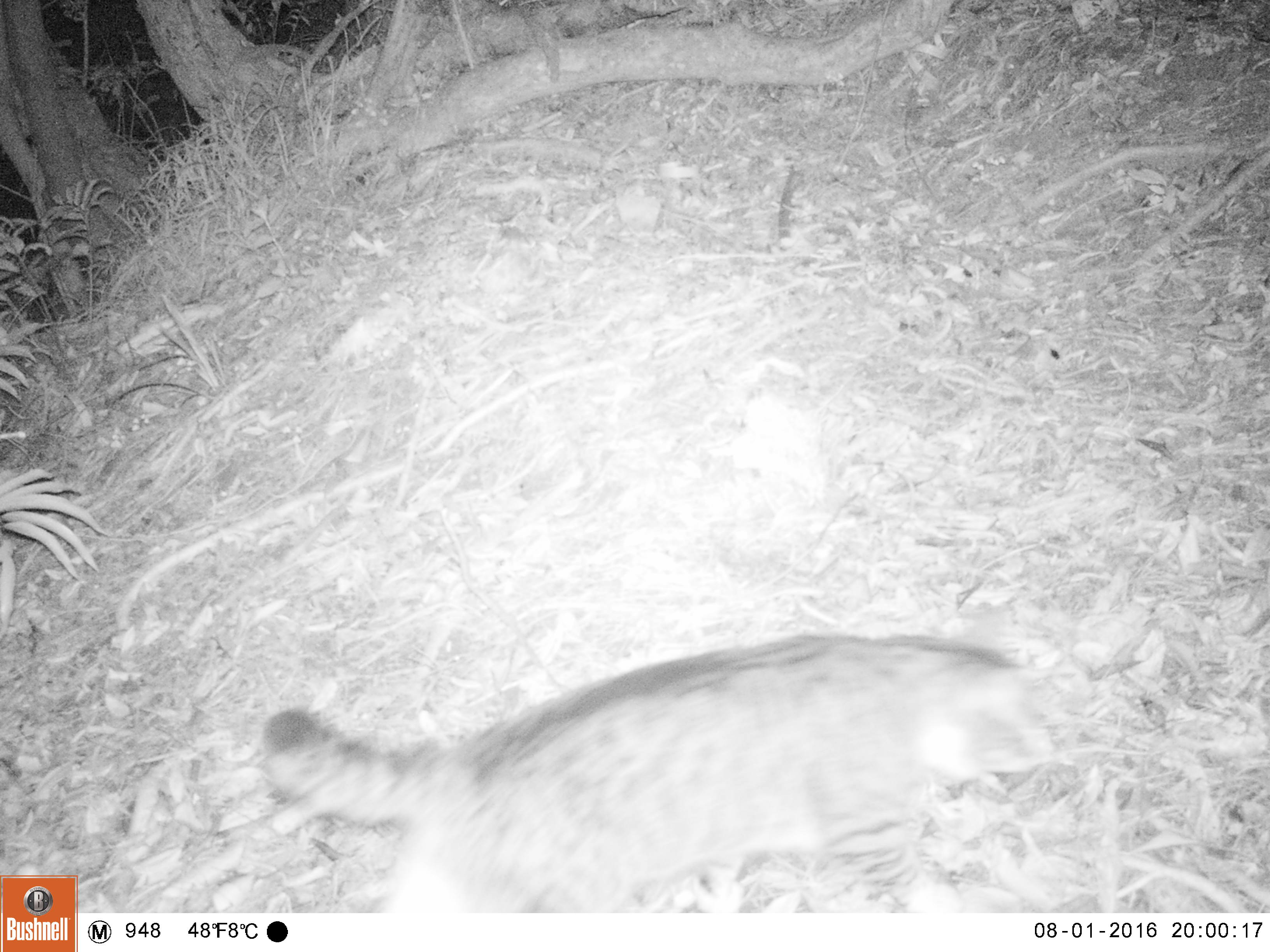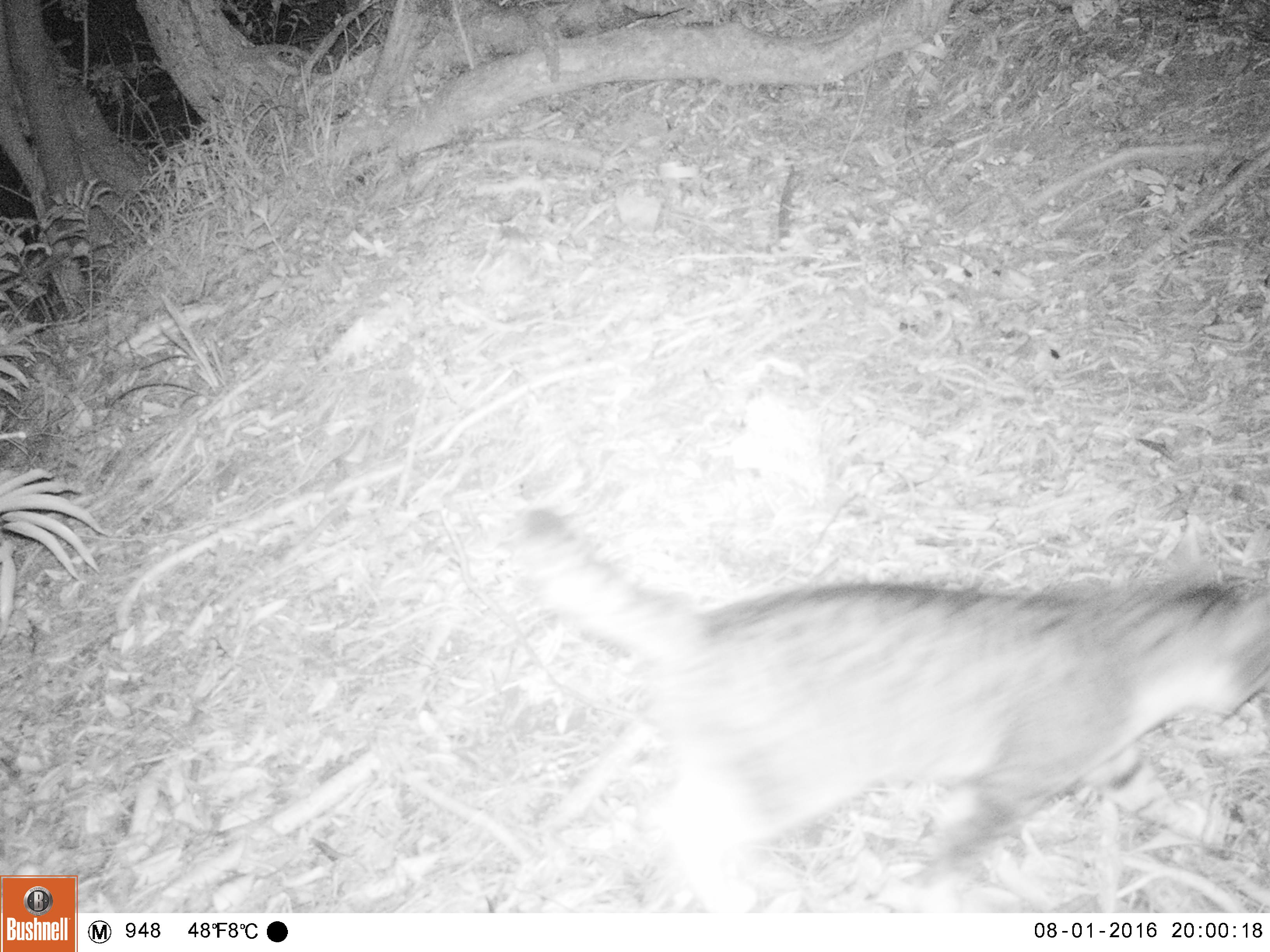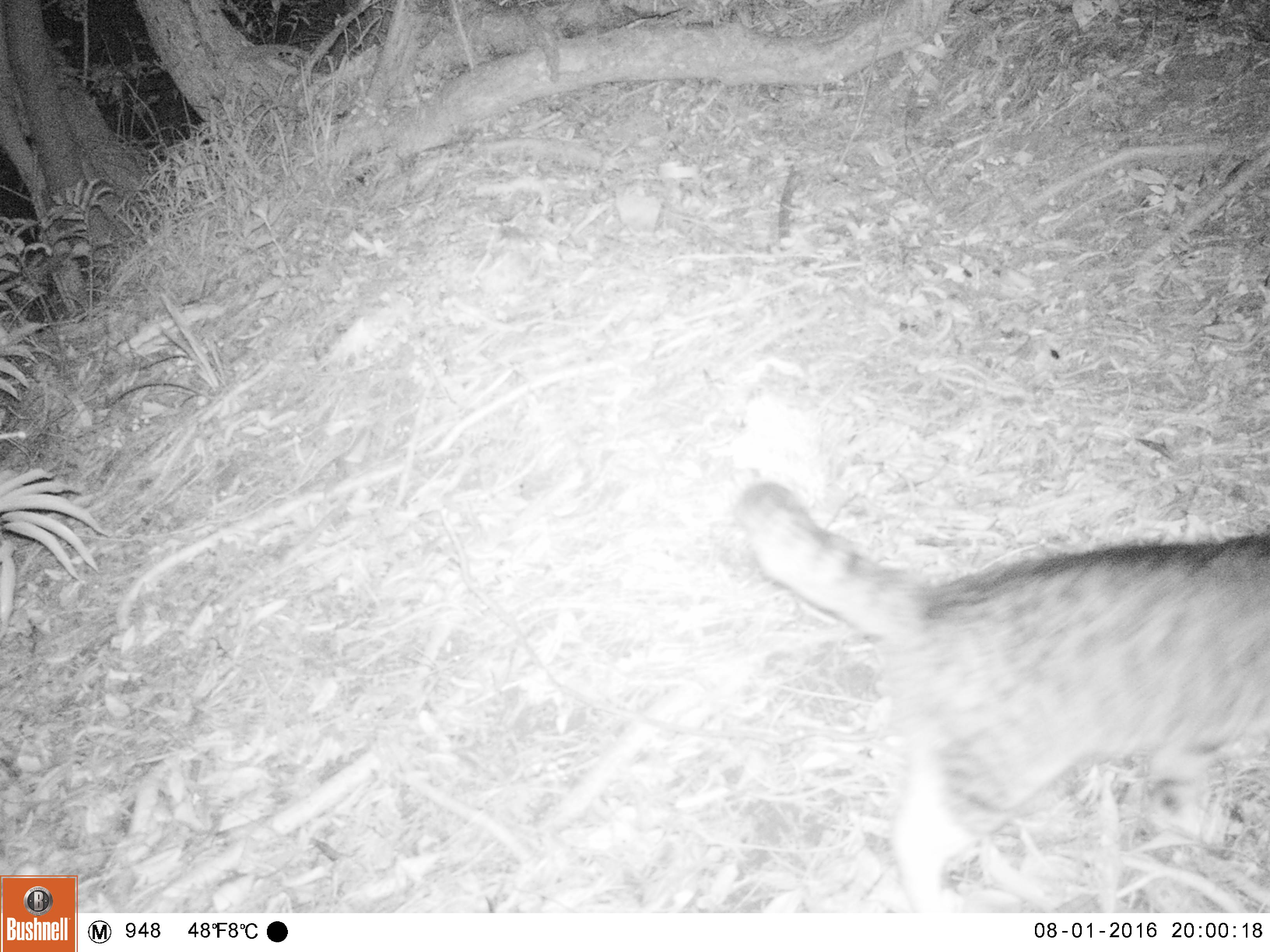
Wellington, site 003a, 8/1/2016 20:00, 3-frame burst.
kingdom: Animalia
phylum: Chordata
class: Mammalia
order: Carnivora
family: Felidae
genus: Felis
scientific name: Felis catus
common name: cat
Cat (Felis catus).